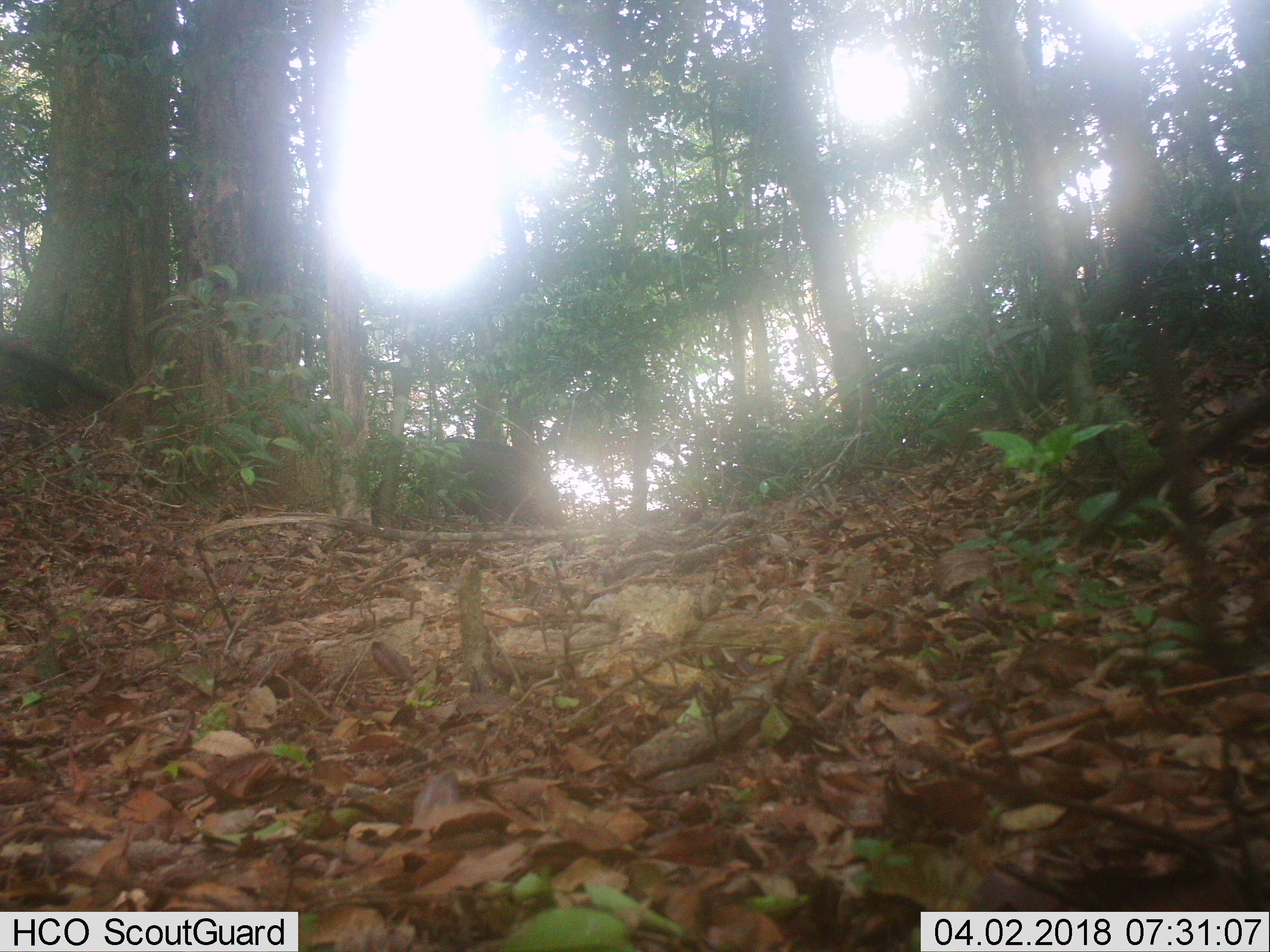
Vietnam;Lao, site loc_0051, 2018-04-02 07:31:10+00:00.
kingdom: Animalia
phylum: Chordata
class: Mammalia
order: Artiodactyla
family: Suidae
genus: Sus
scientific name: Sus scrofa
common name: eurasian wild pig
Eurasian wild pig (Sus scrofa). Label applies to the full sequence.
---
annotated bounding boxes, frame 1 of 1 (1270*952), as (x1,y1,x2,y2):
eurasian wild pig: (419,437,566,528)